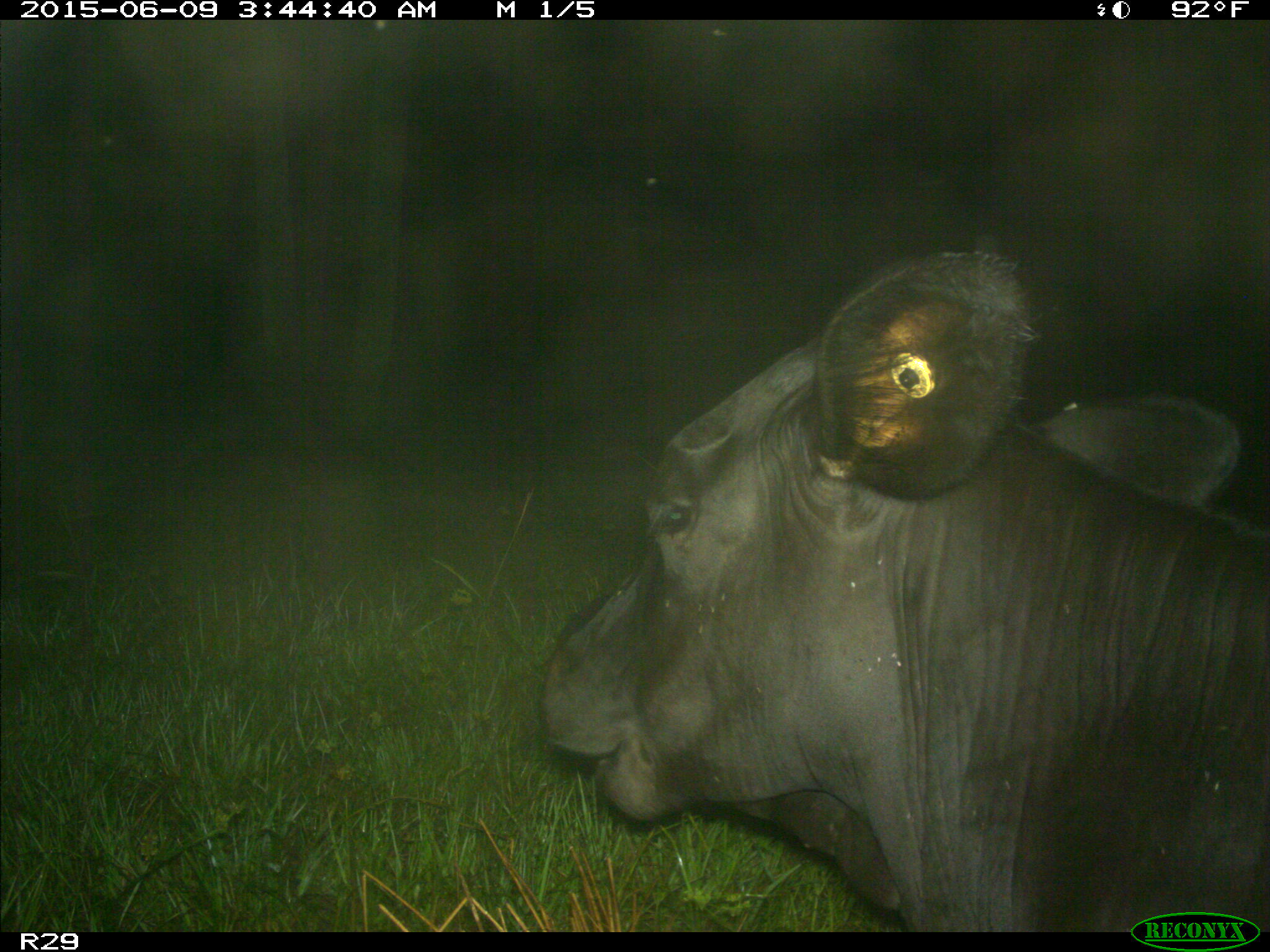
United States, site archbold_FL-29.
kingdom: Animalia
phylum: Chordata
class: Mammalia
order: Artiodactyla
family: Bovidae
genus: Bos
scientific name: Bos taurus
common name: domestic cow